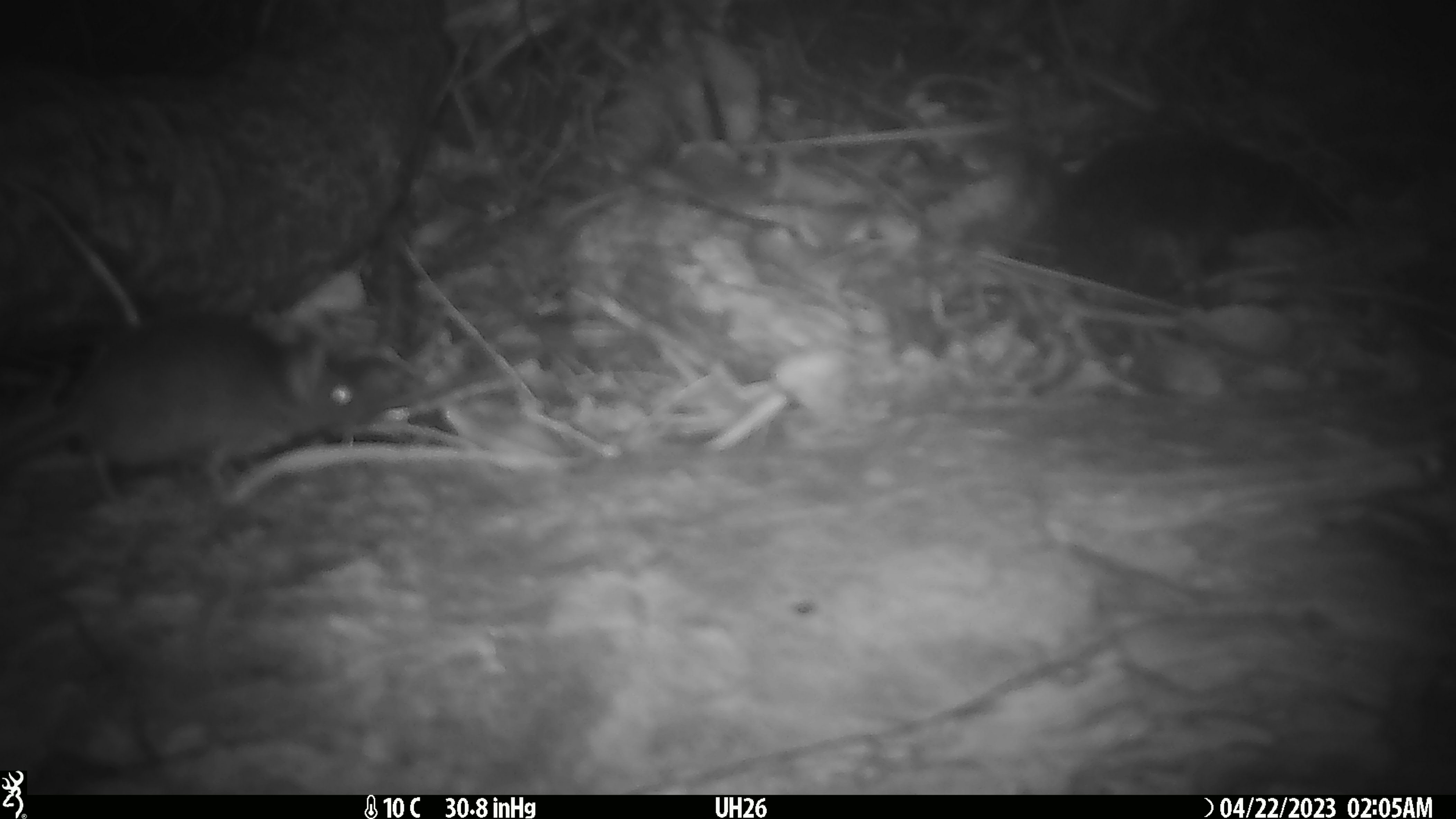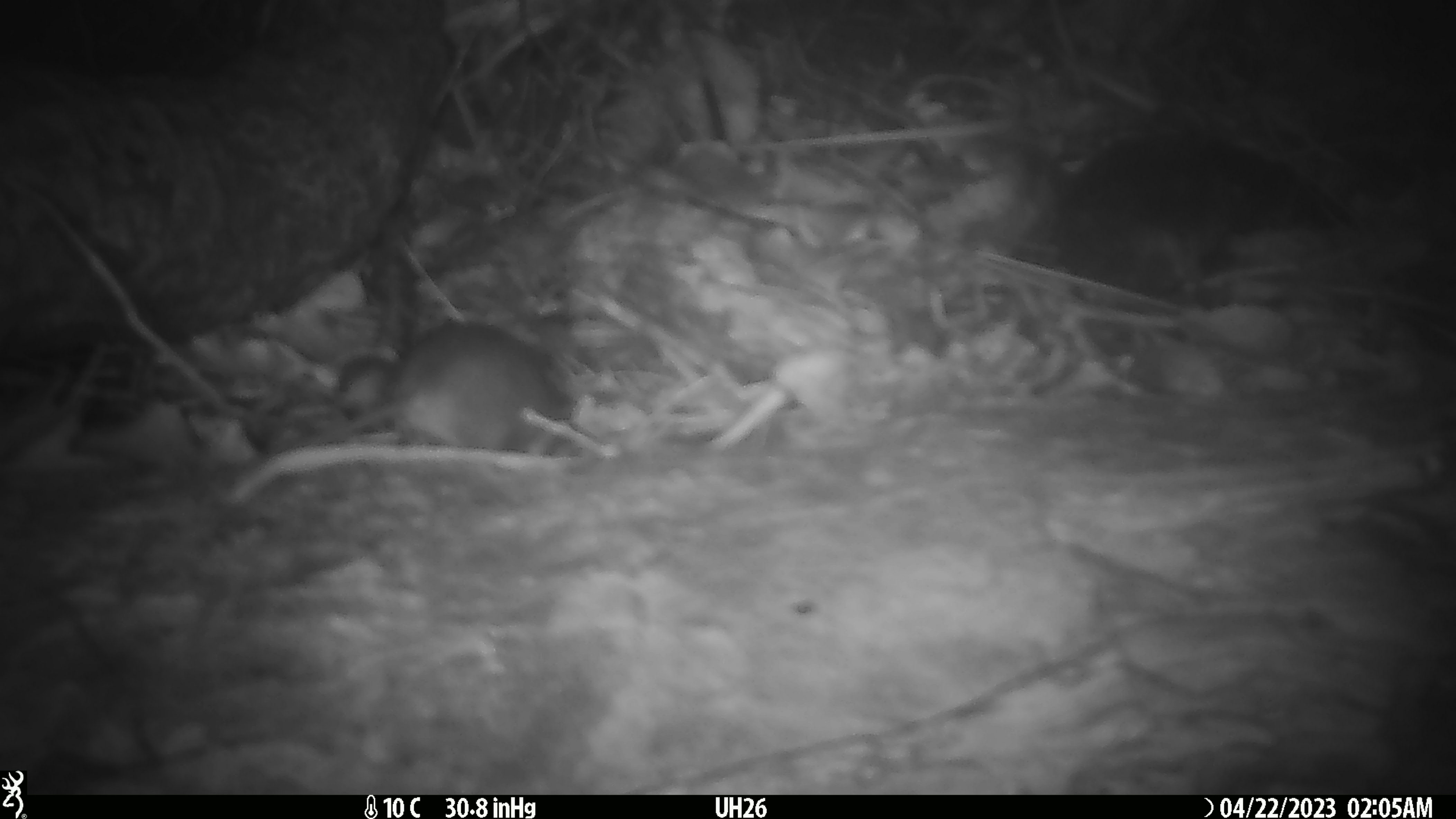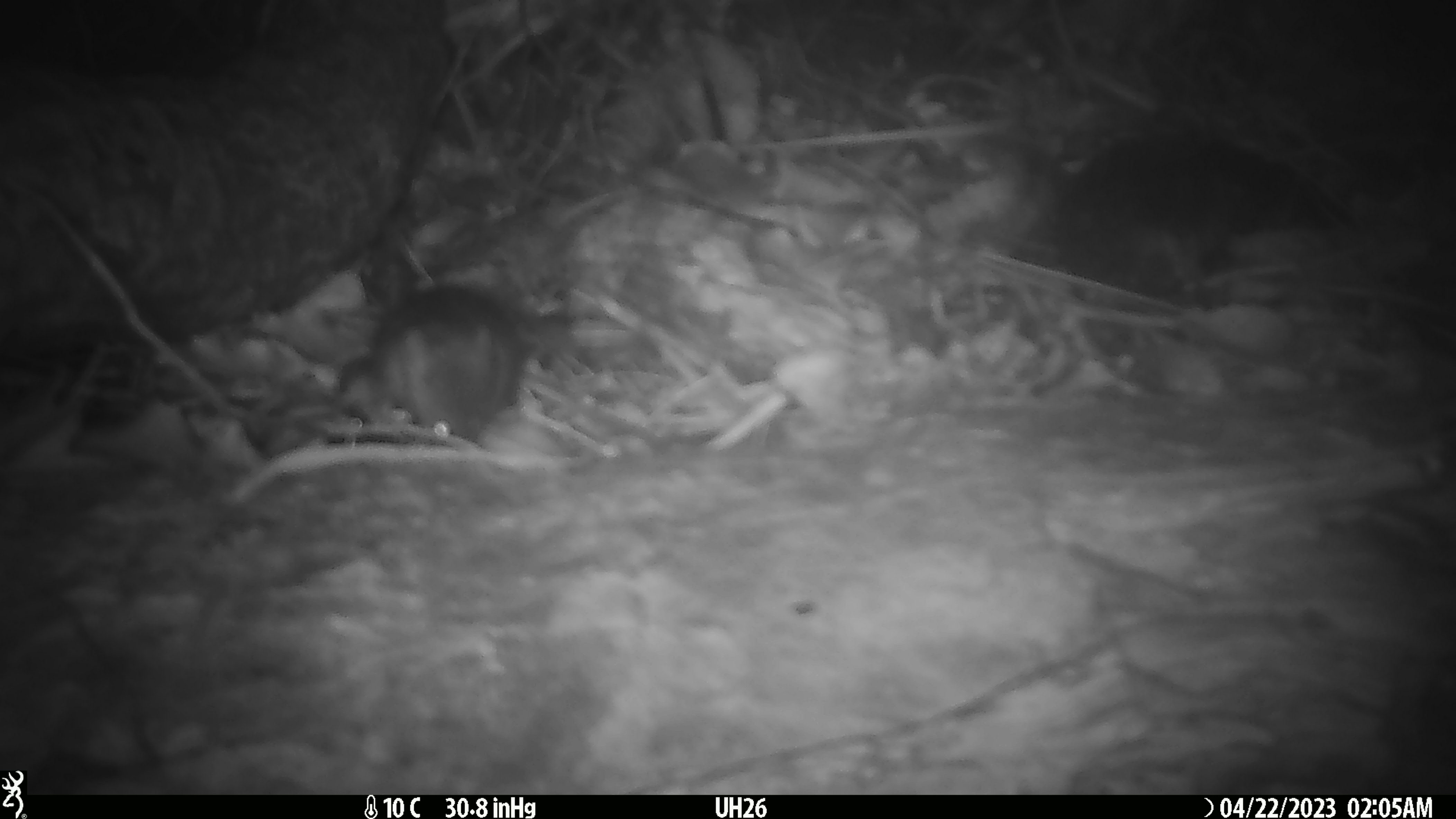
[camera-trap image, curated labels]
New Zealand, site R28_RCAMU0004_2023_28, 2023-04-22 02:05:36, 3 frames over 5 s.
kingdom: Animalia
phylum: Chordata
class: Mammalia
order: Rodentia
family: Muridae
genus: Mus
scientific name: Mus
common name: mouse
Mouse (Mus).